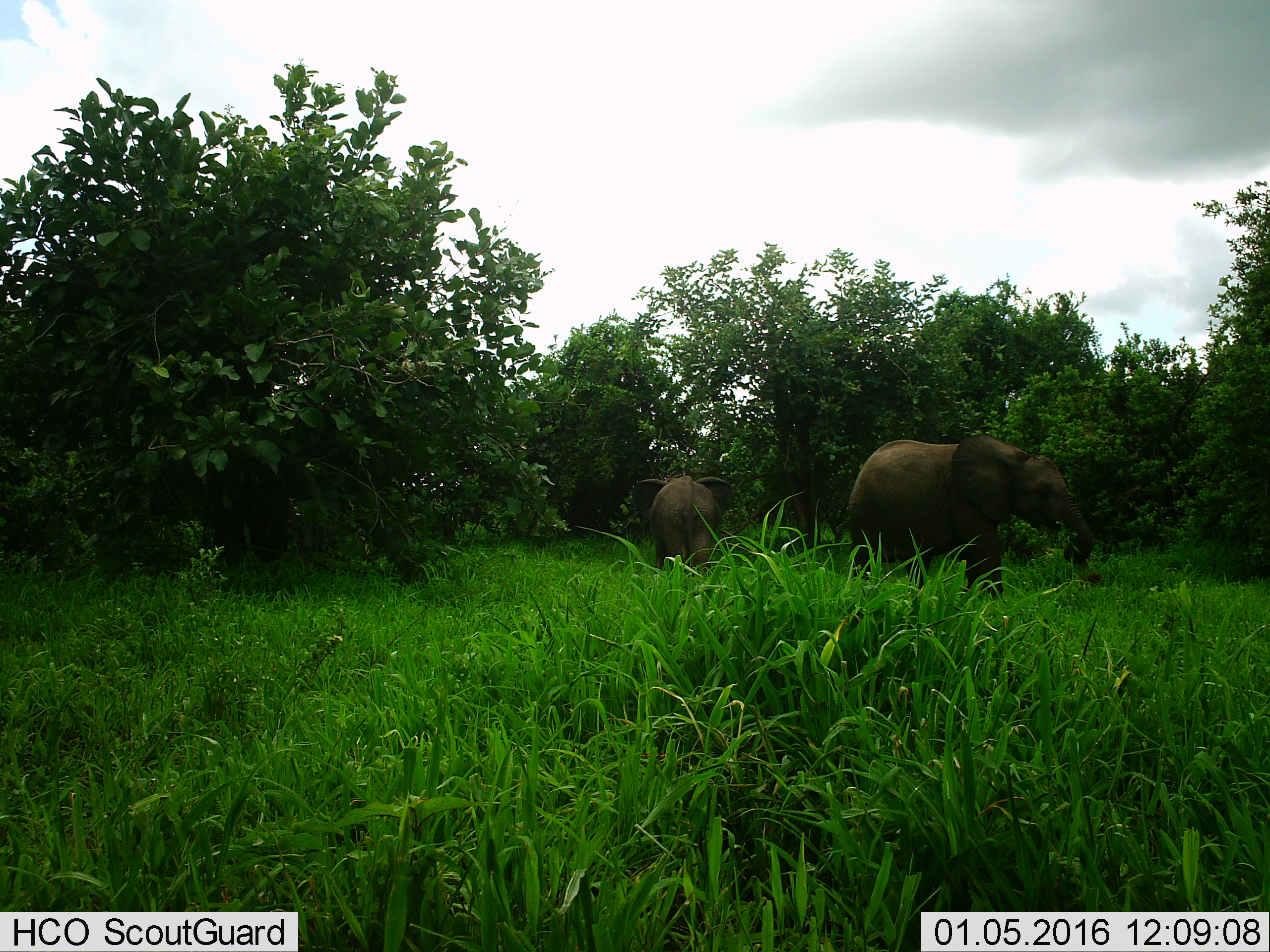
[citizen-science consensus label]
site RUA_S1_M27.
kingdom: Animalia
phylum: Chordata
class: Mammalia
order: Proboscidea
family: Elephantidae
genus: Loxodonta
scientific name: Loxodonta africana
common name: african bush elephant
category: elephant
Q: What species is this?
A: Elephant (african bush elephant) (Loxodonta africana).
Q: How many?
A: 2.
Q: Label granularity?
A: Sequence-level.